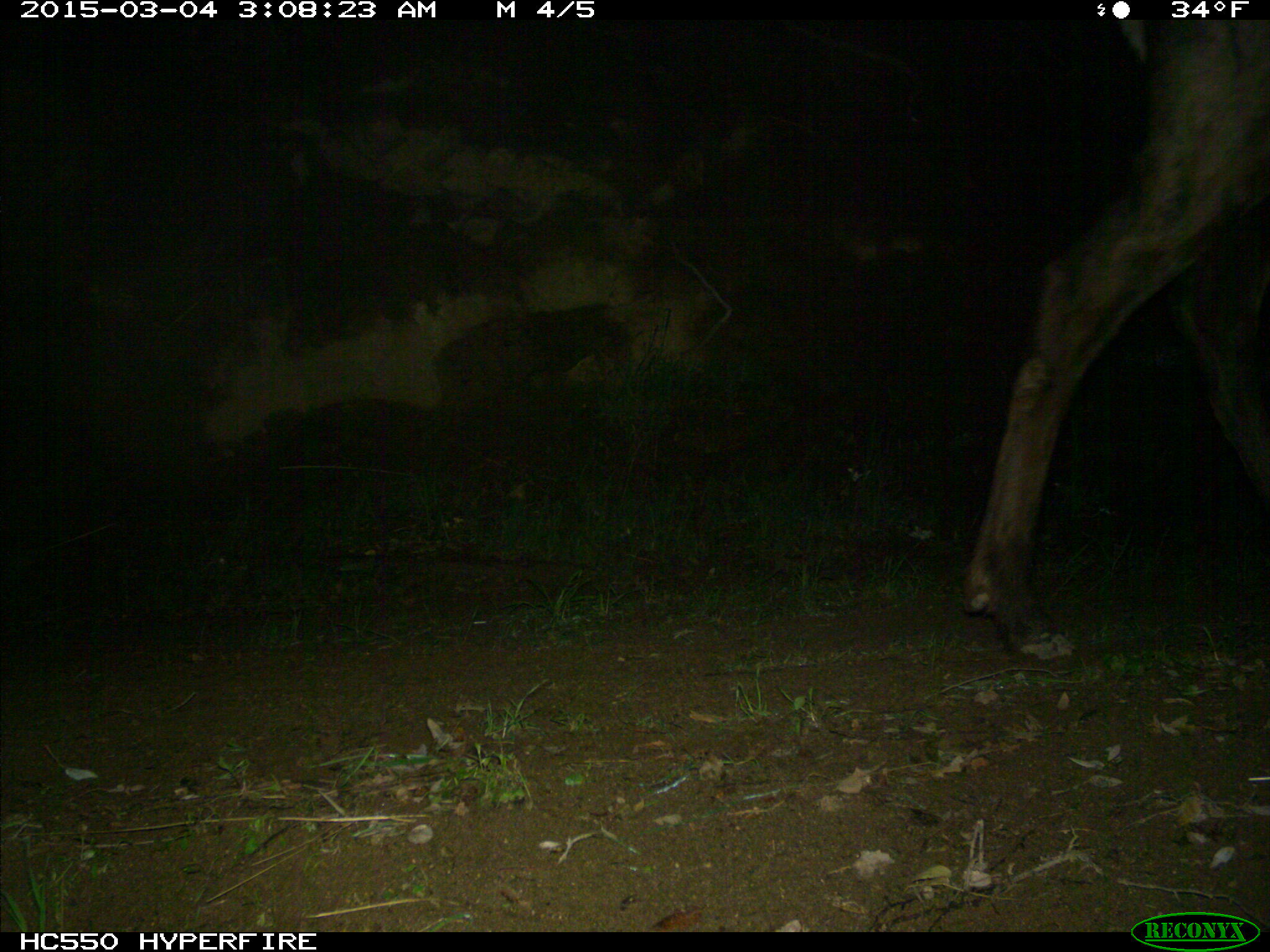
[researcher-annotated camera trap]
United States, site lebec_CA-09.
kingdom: Animalia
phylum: Chordata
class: Mammalia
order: Artiodactyla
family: Cervidae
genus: Cervus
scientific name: Cervus canadensis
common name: elk